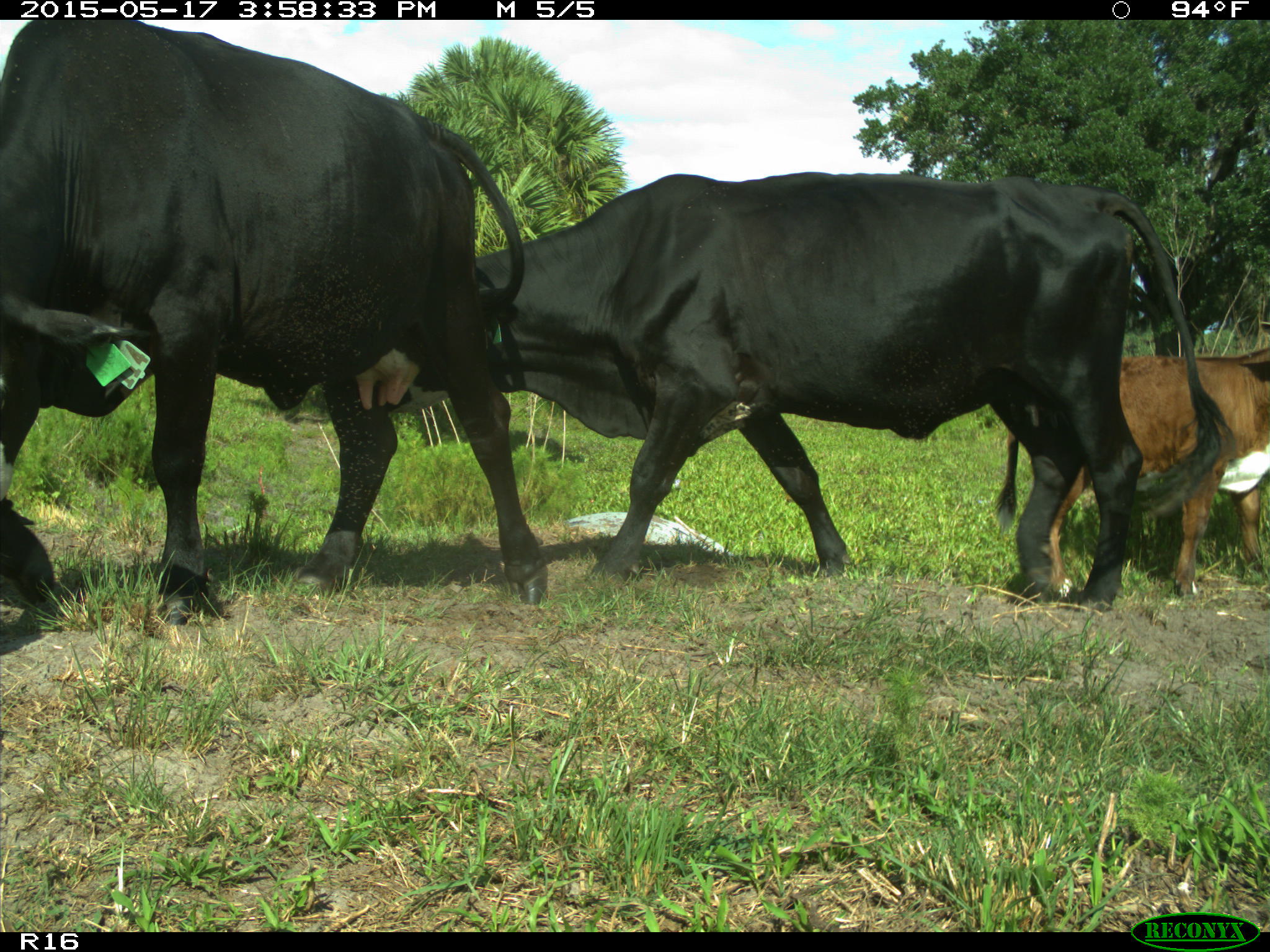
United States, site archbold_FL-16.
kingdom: Animalia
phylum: Chordata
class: Mammalia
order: Artiodactyla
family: Bovidae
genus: Bos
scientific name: Bos taurus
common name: domestic cow